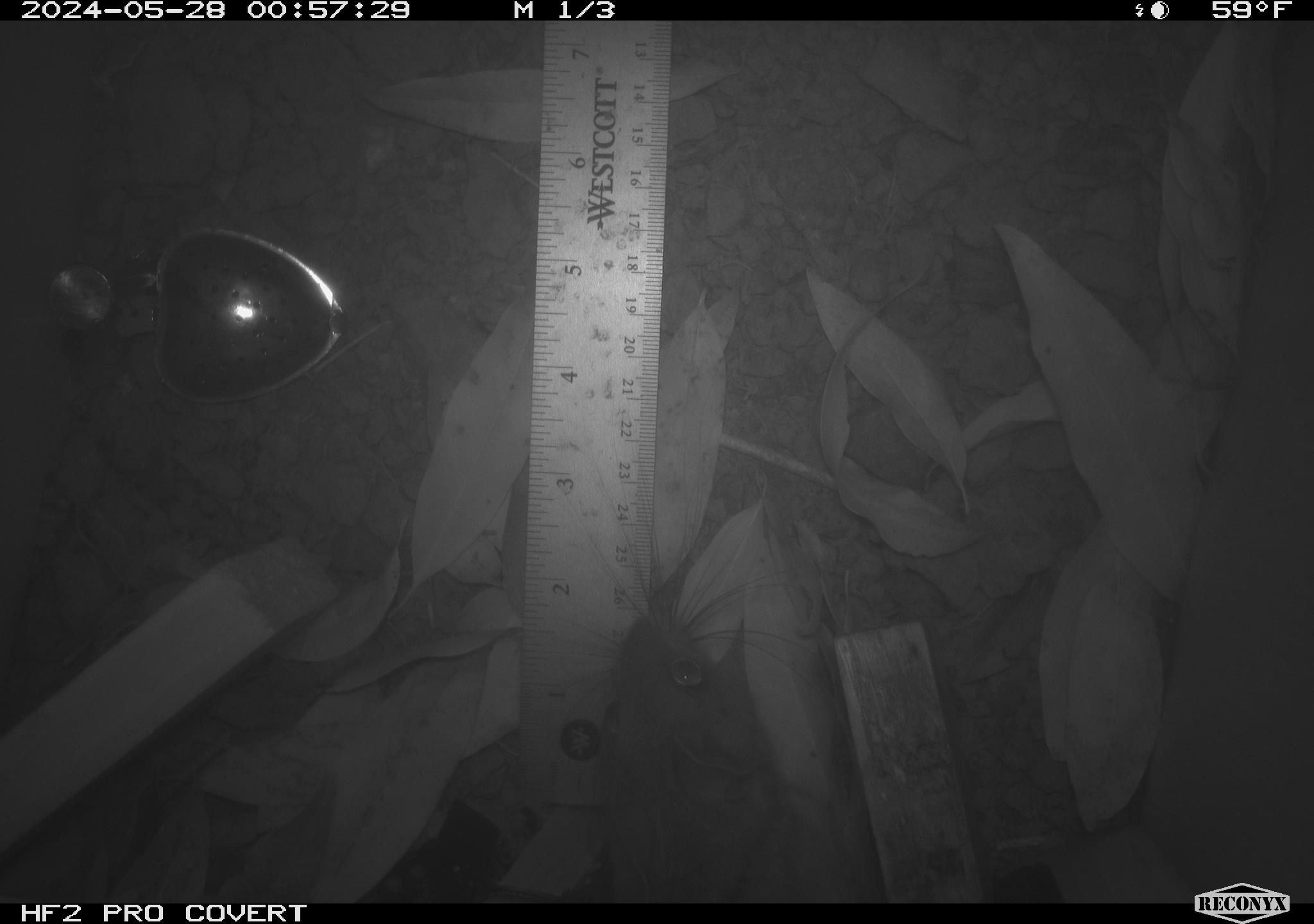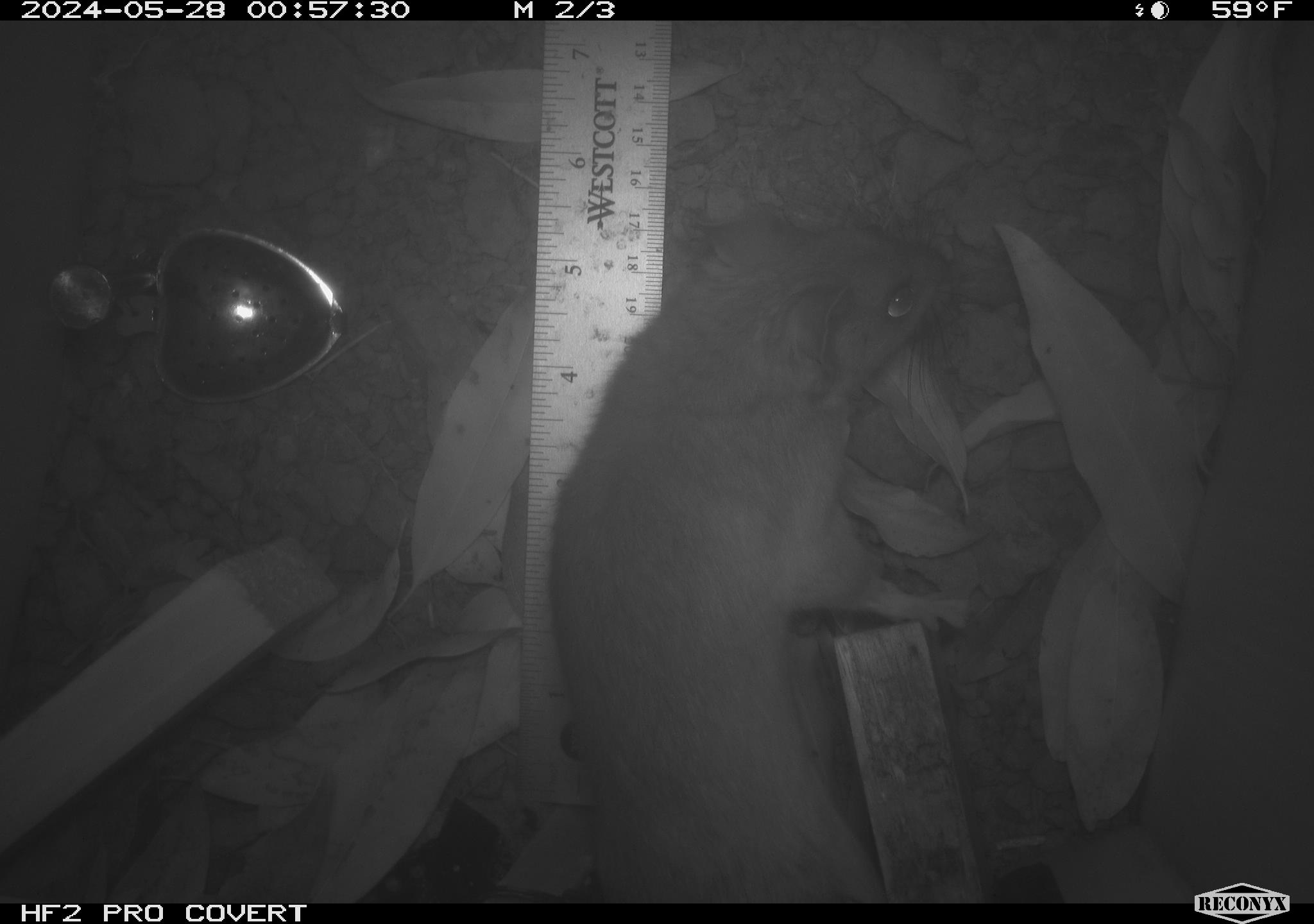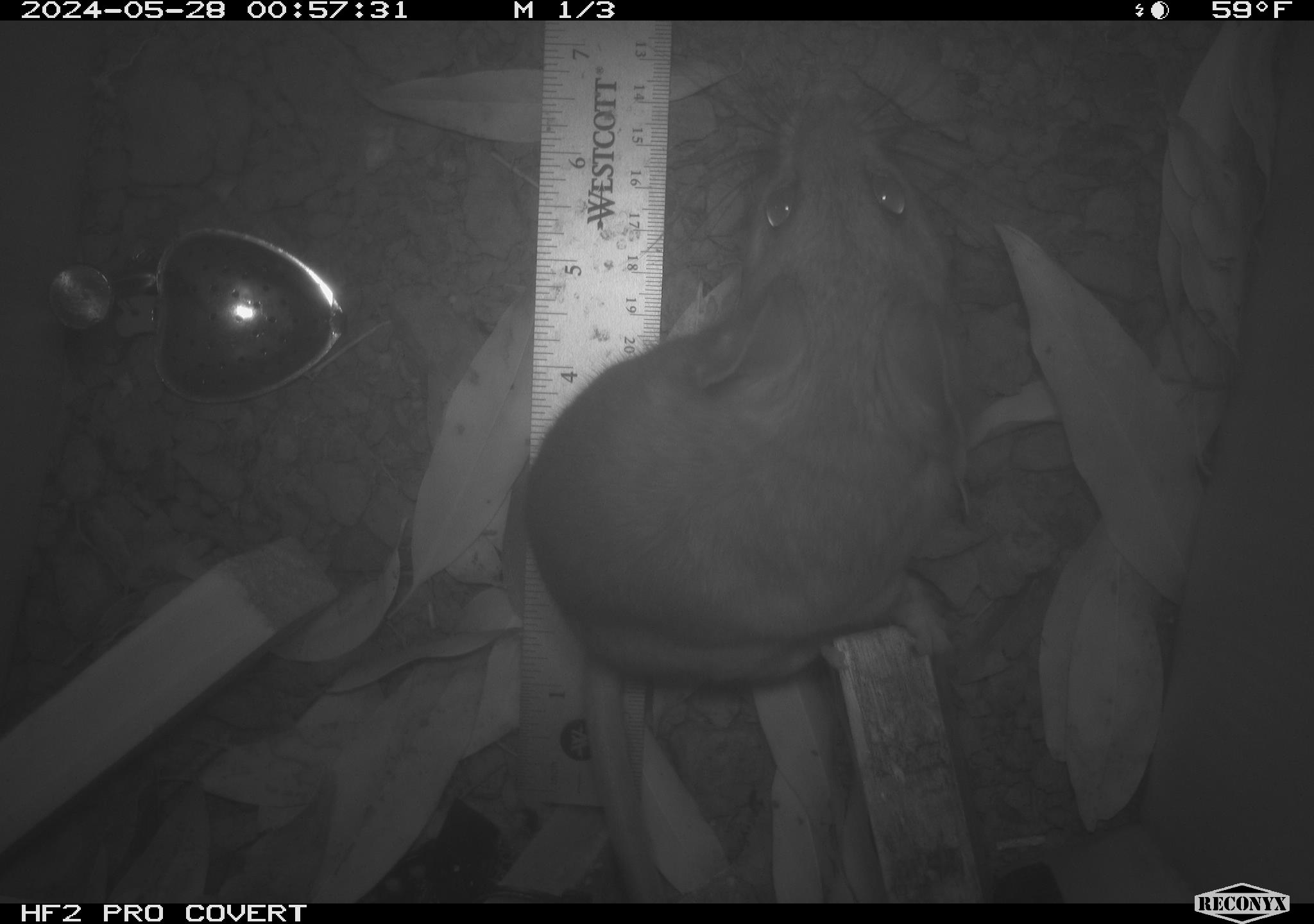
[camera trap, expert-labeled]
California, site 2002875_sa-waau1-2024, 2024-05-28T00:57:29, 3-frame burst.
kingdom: Animalia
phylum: Chordata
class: Mammalia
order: Rodentia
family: Cricetidae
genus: Neotoma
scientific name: Neotoma fuscipes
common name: dusky-footed woodrat